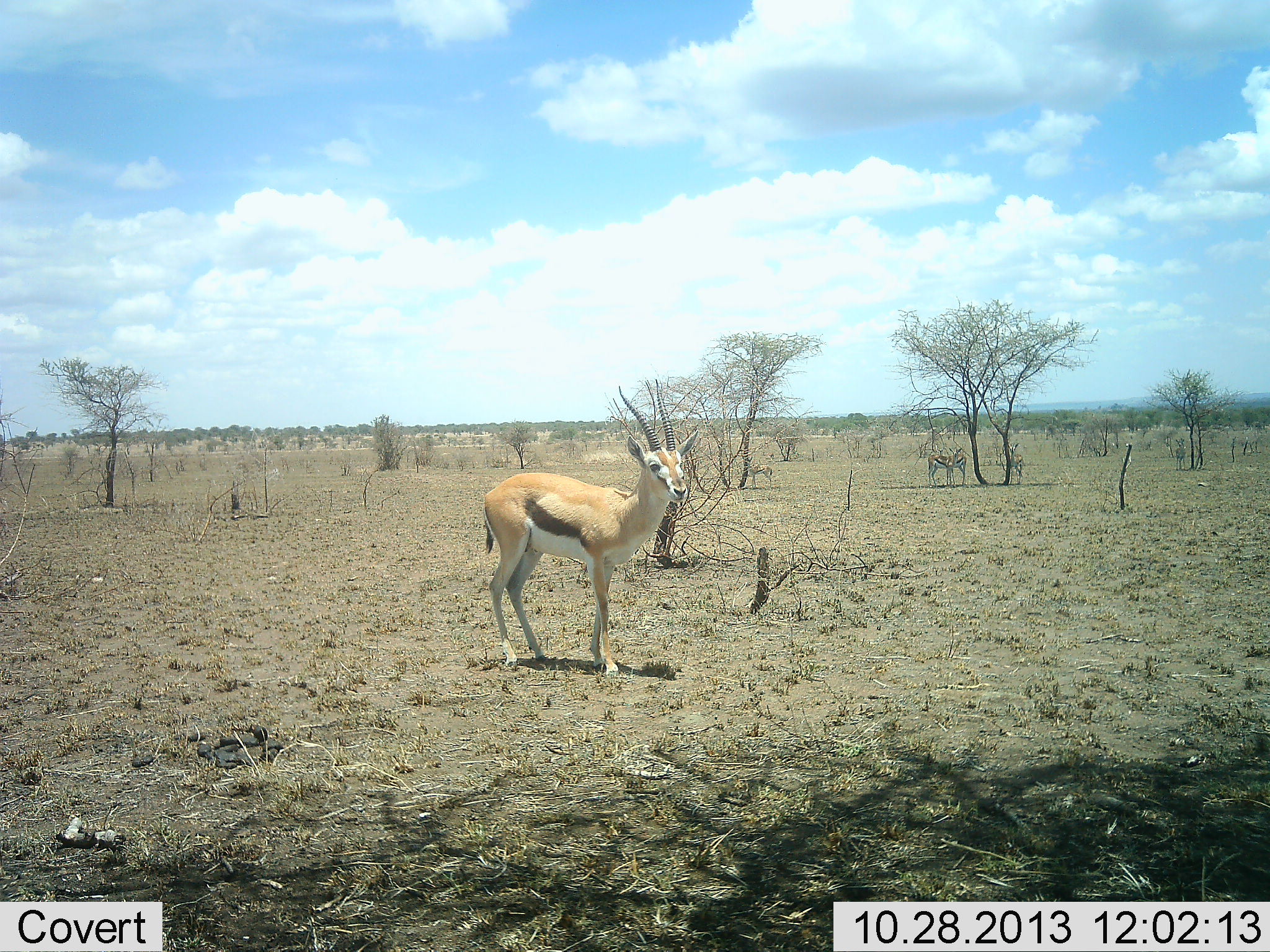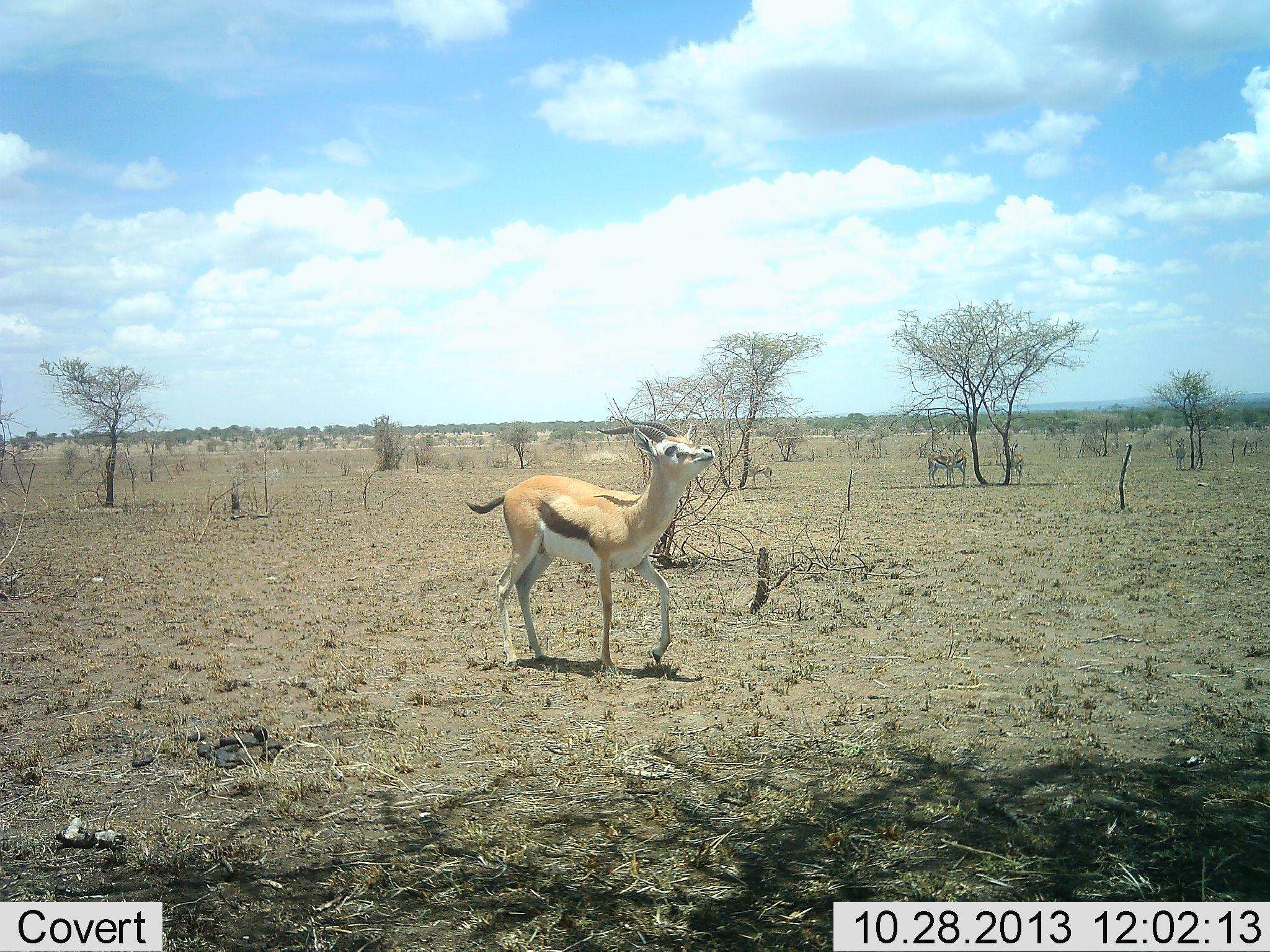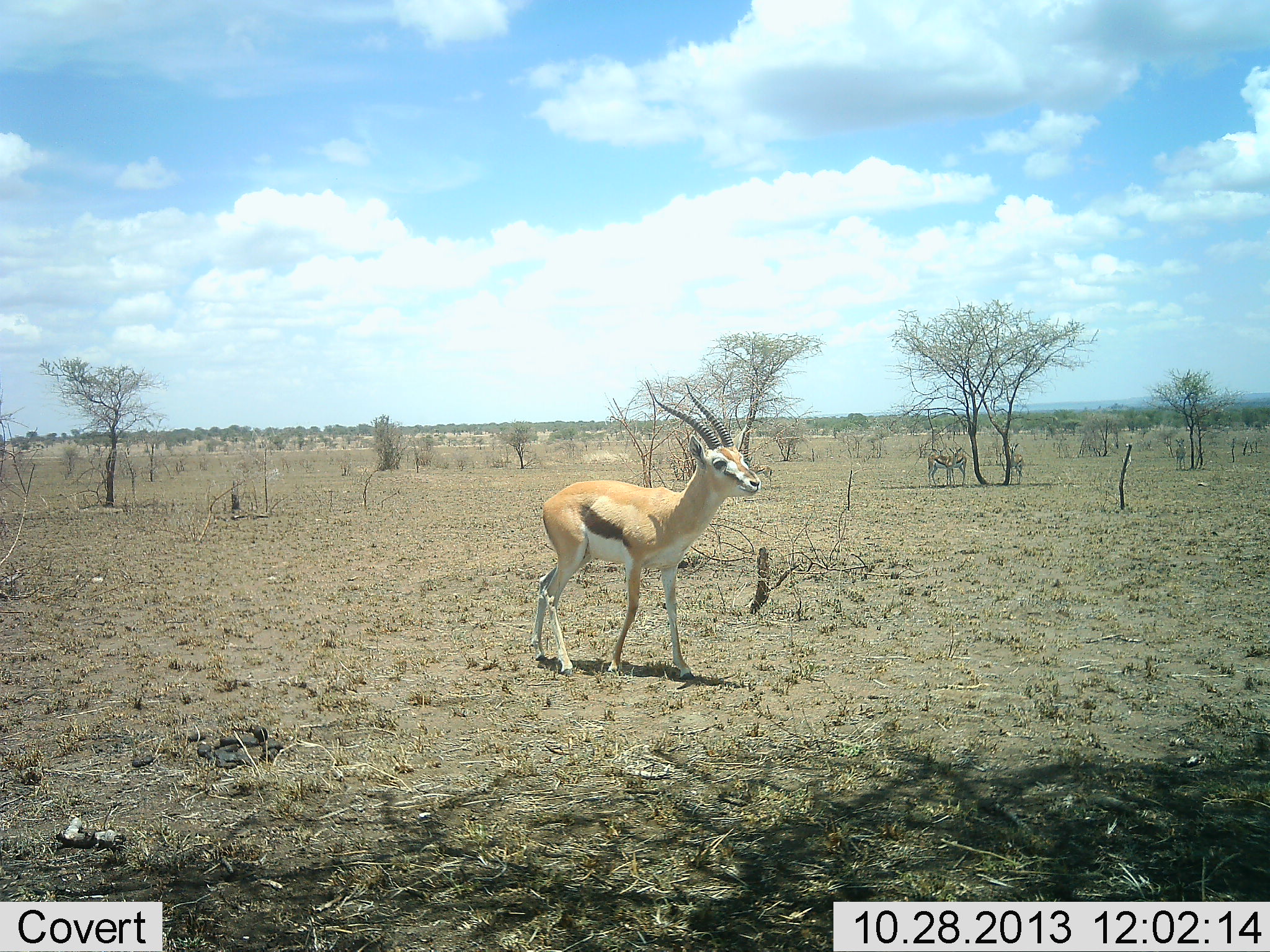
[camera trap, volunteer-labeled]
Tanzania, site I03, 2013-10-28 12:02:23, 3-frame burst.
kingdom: Animalia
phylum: Chordata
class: Mammalia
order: Artiodactyla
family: Bovidae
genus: Eudorcas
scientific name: Eudorcas thomsonii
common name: thomson's gazelle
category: gazellethomsons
Gazellethomsons (thomson's gazelle) (Eudorcas thomsonii), count 1. Behavior (volunteer vote fractions): standing 12%, resting 0%, moving 94%, interacting 0%. Young present (vote fraction): 0%. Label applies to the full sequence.